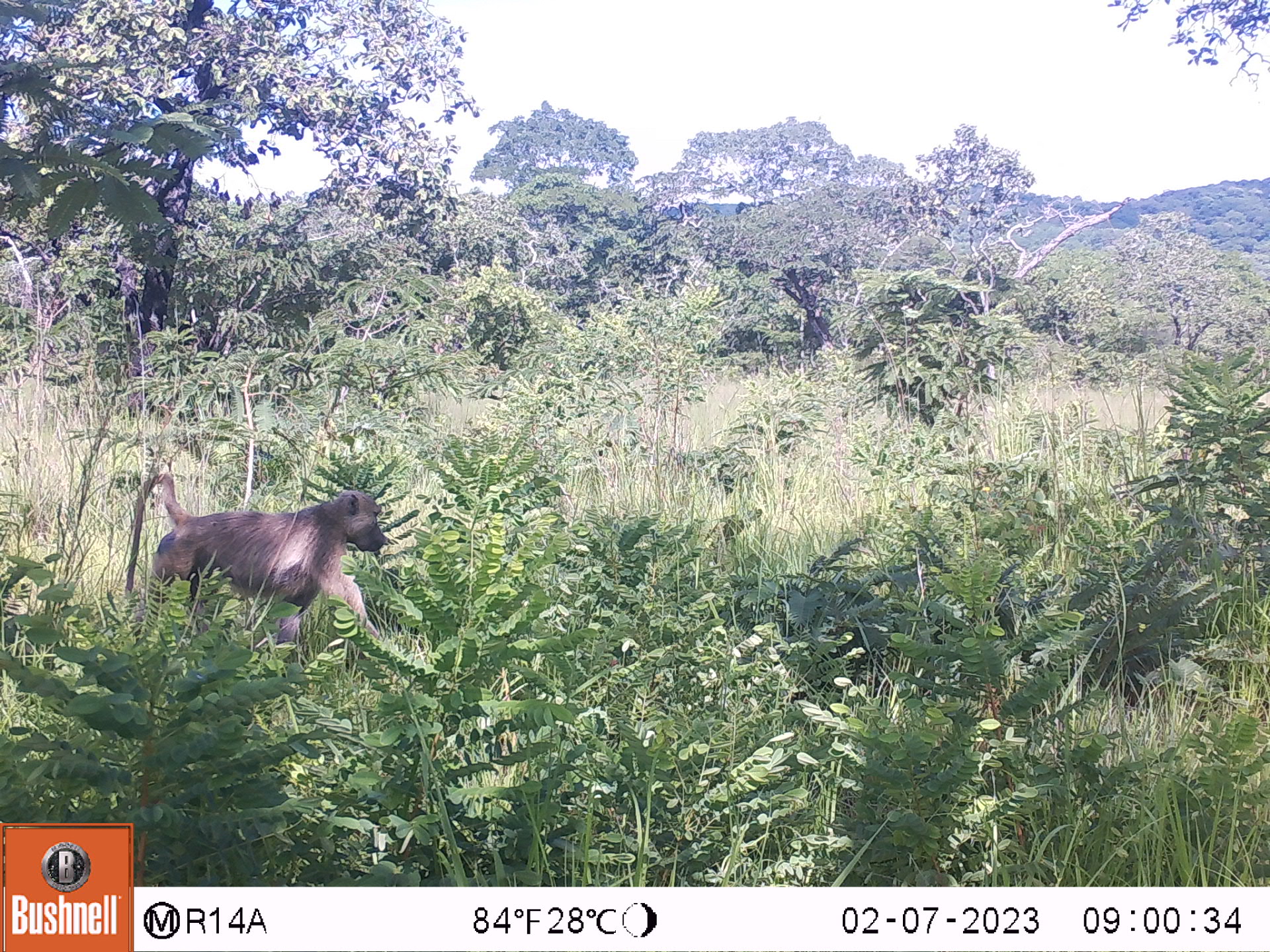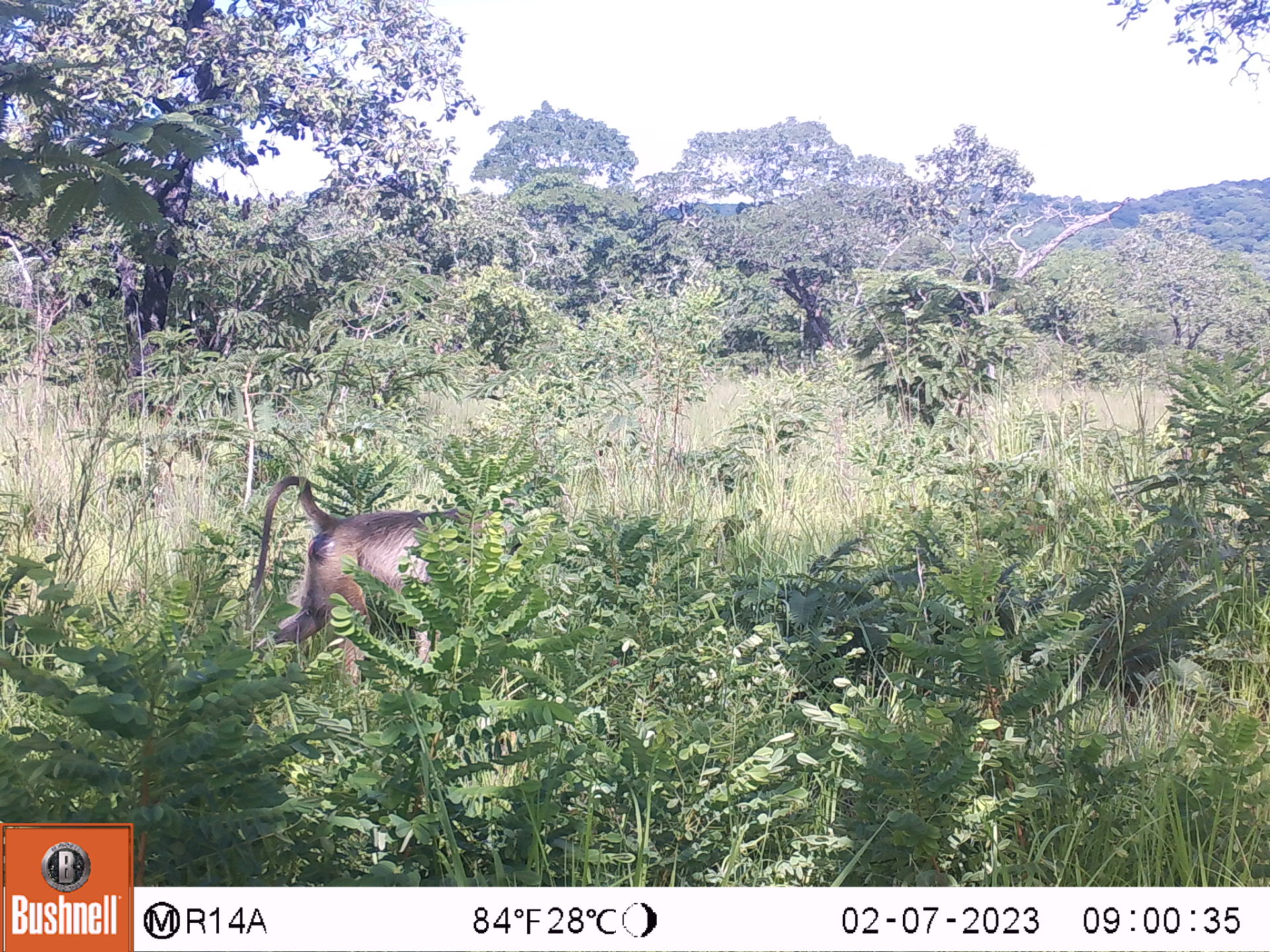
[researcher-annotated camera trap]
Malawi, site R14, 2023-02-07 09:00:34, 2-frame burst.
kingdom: Animalia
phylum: Chordata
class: Mammalia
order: Primates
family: Cercopithecidae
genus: Papio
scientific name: Papio cynocephalus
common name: yellow baboon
Yellow baboon (Papio cynocephalus), count 1.